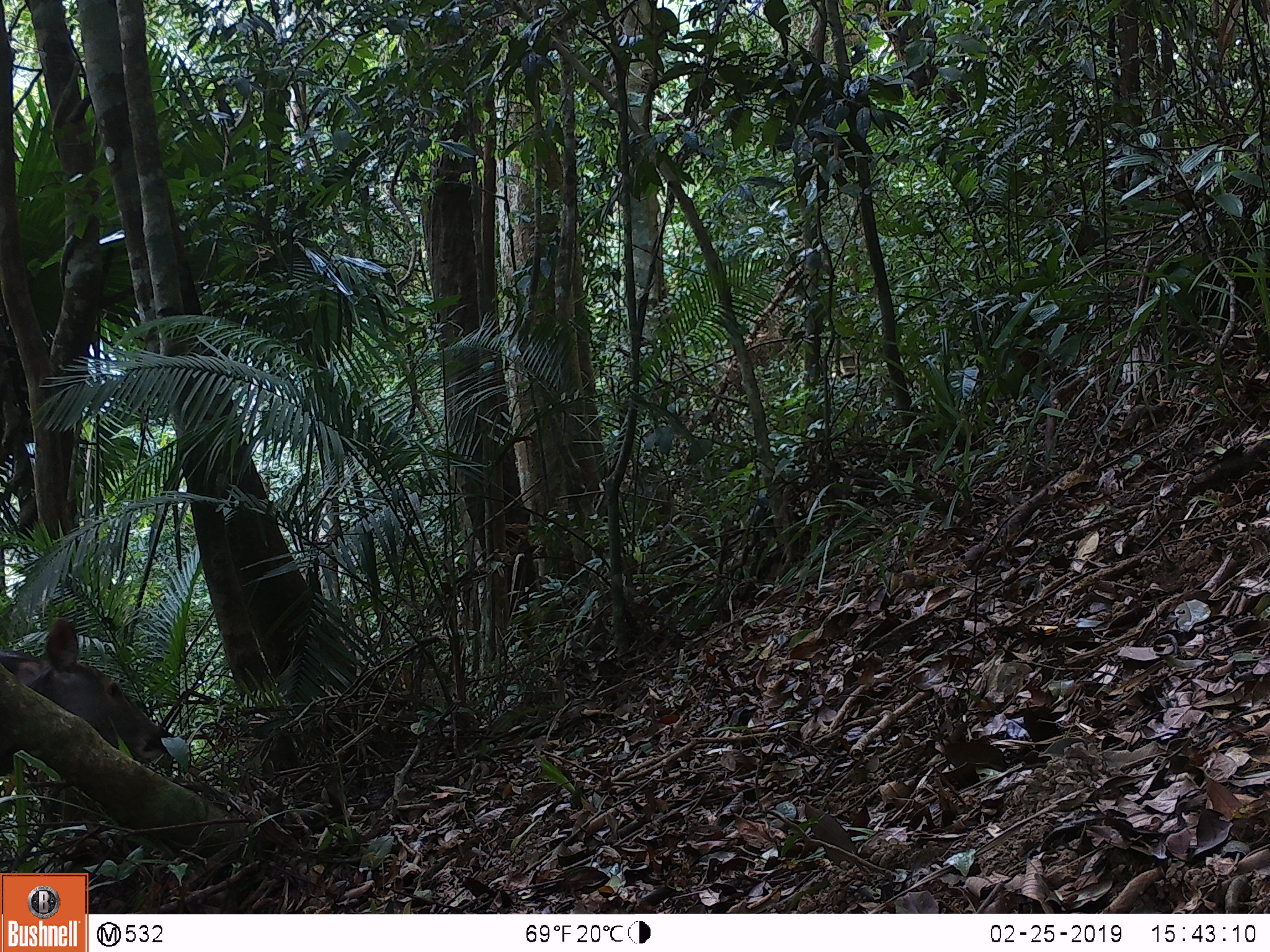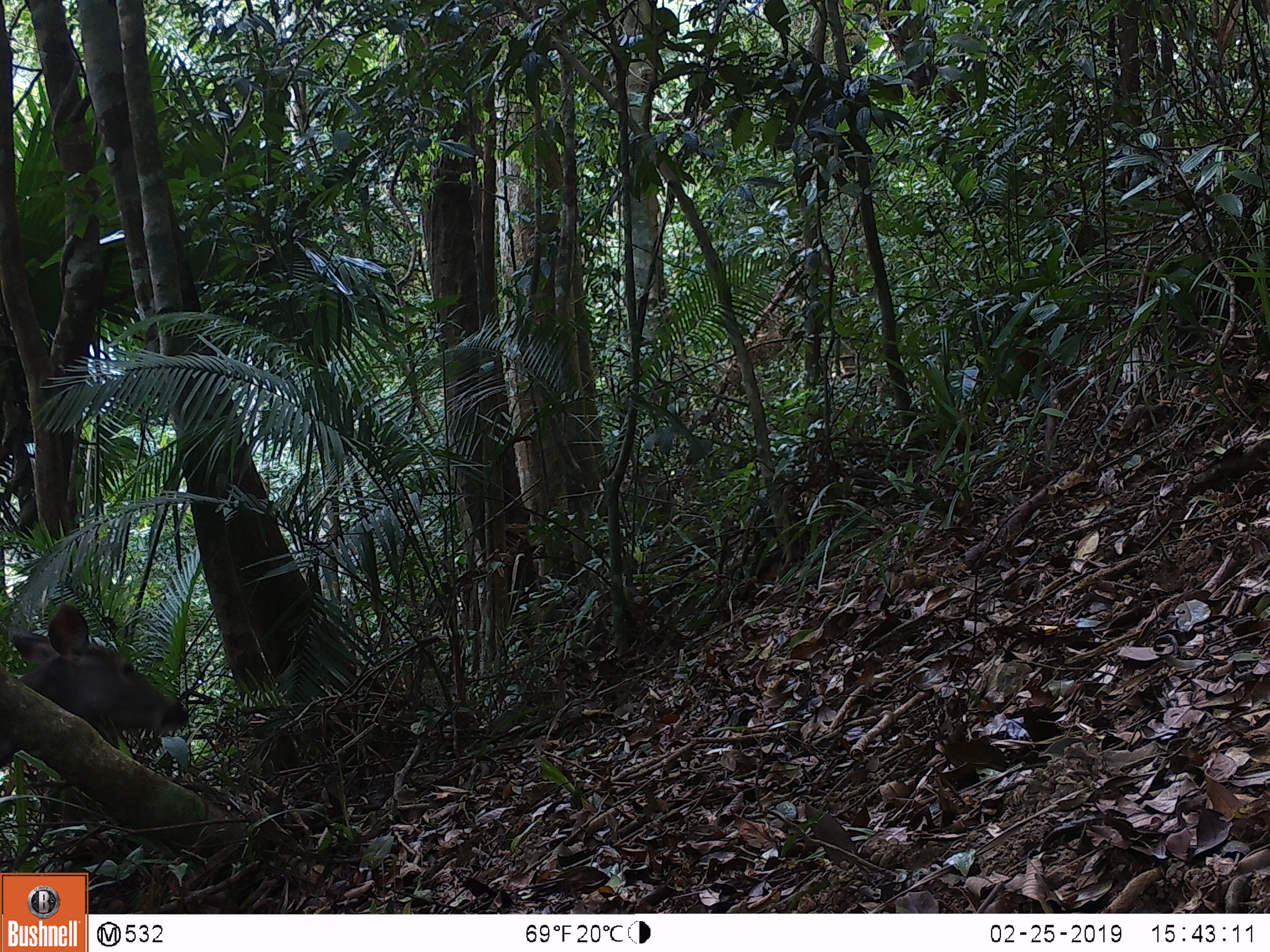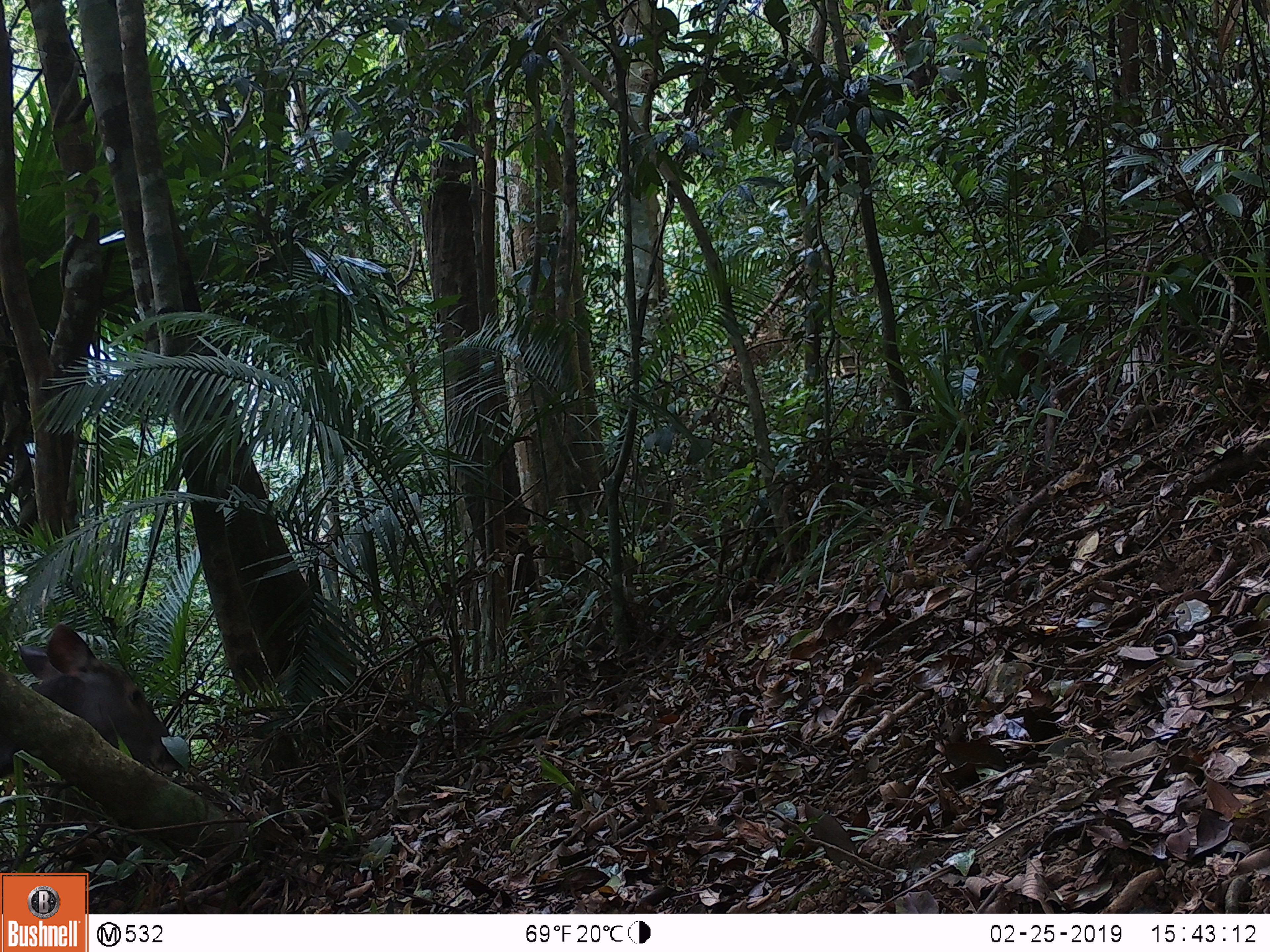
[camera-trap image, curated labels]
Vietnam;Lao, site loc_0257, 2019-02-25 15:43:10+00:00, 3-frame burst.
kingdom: Animalia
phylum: Chordata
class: Mammalia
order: Artiodactyla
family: Cervidae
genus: Rusa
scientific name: Rusa unicolor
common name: sambar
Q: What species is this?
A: Sambar (Rusa unicolor).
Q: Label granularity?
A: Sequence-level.